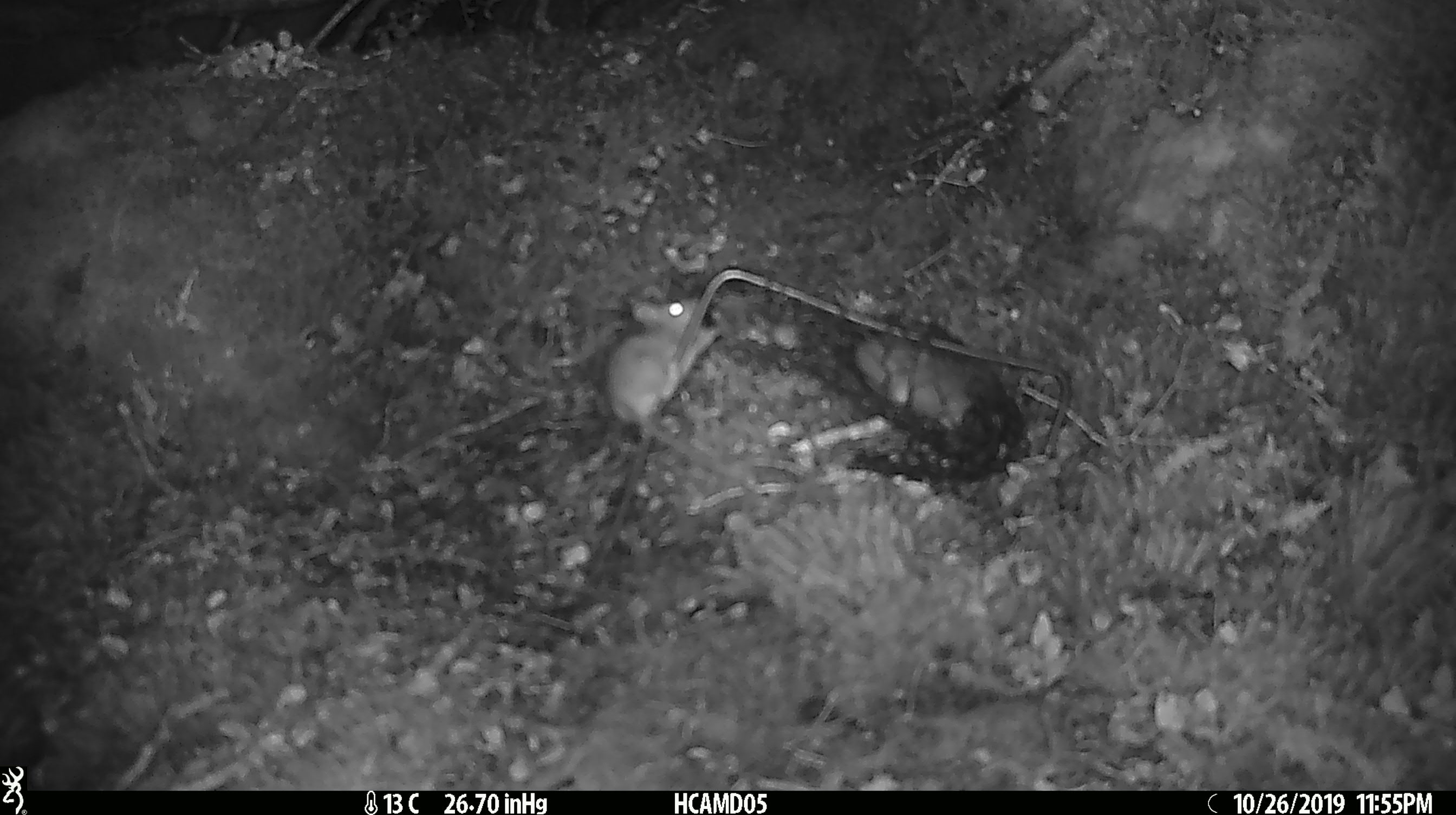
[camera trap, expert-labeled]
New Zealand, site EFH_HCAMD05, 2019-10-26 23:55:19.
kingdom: Animalia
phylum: Chordata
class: Mammalia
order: Rodentia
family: Muridae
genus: Mus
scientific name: Mus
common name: mouse